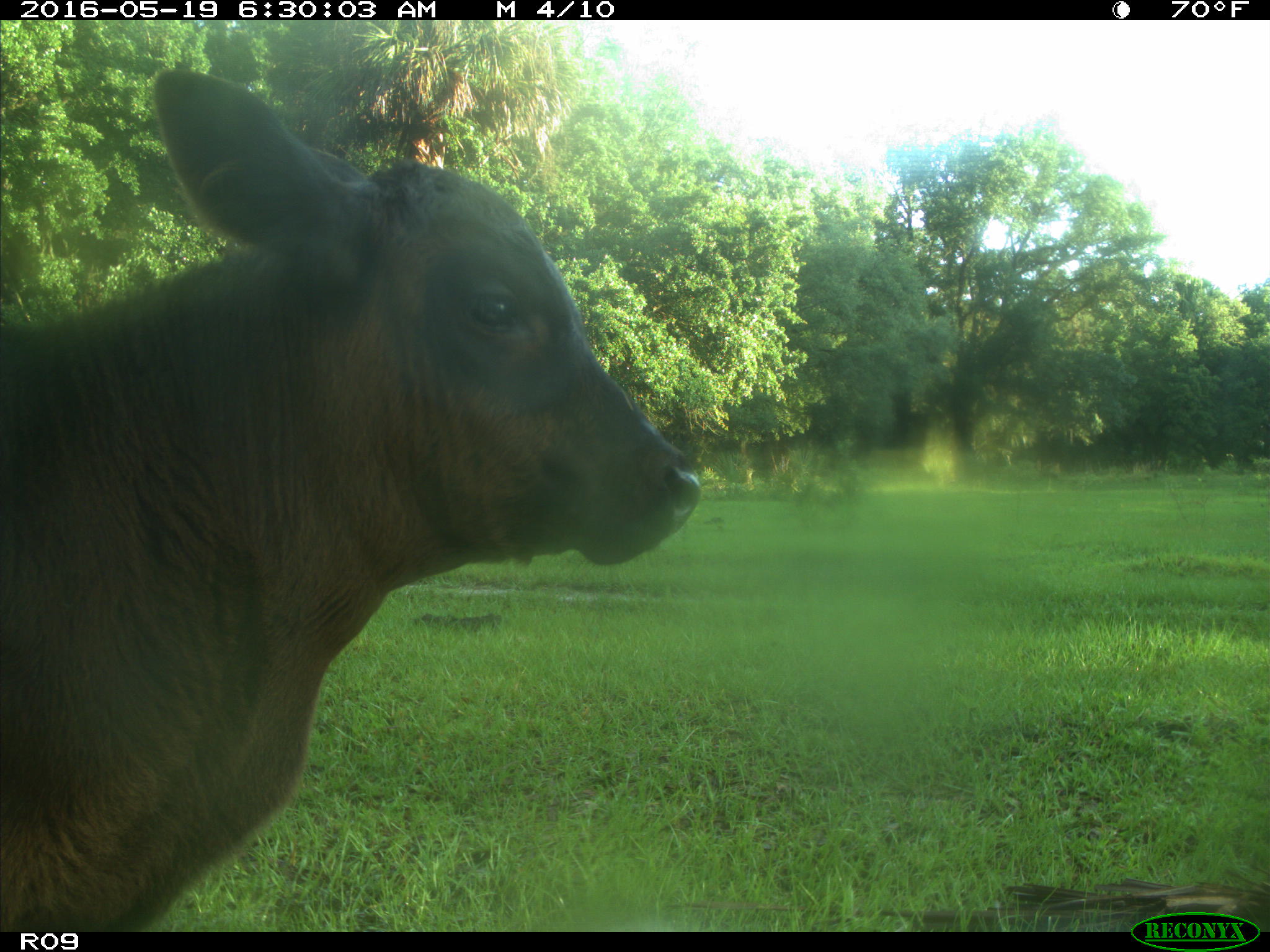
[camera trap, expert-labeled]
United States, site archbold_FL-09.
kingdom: Animalia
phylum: Chordata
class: Mammalia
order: Artiodactyla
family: Bovidae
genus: Bos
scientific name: Bos taurus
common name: domestic cow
Bos taurus (domestic cow).